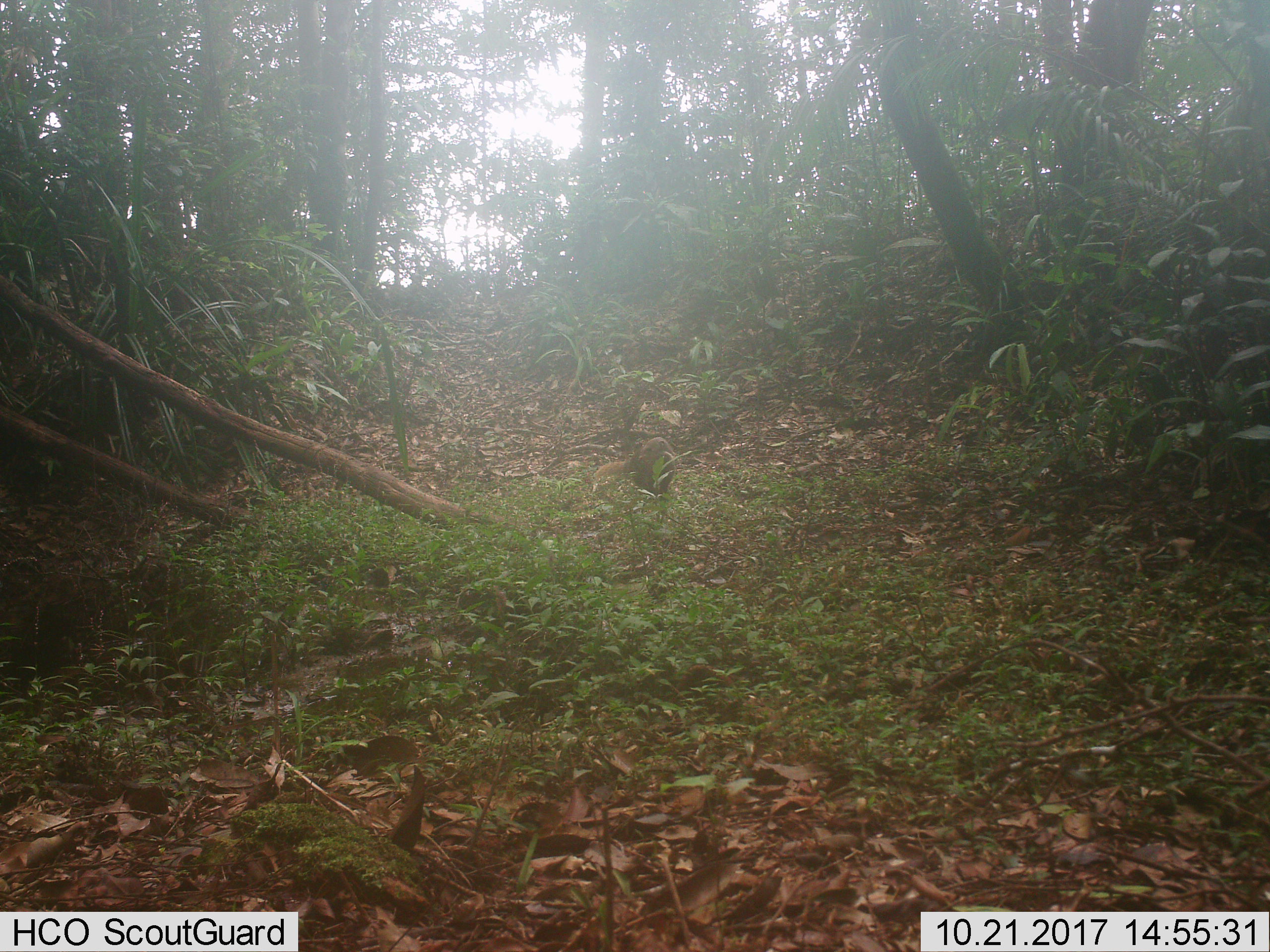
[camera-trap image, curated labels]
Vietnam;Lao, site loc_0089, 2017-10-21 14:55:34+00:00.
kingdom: Animalia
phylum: Chordata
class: Mammalia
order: Carnivora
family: Herpestidae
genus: Urva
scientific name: Urva urva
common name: crab-eating mongoose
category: crab eating mongoose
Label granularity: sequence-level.